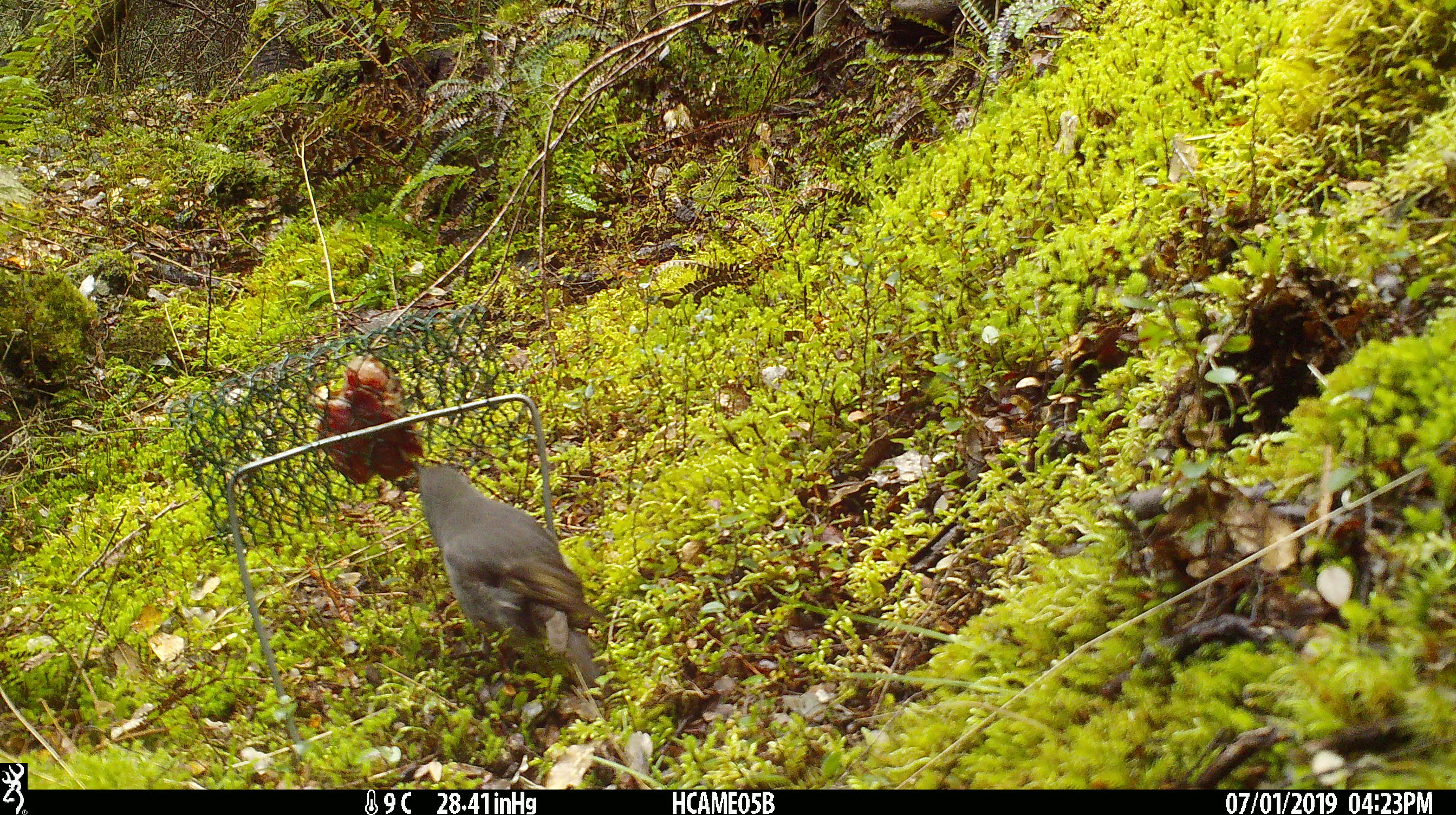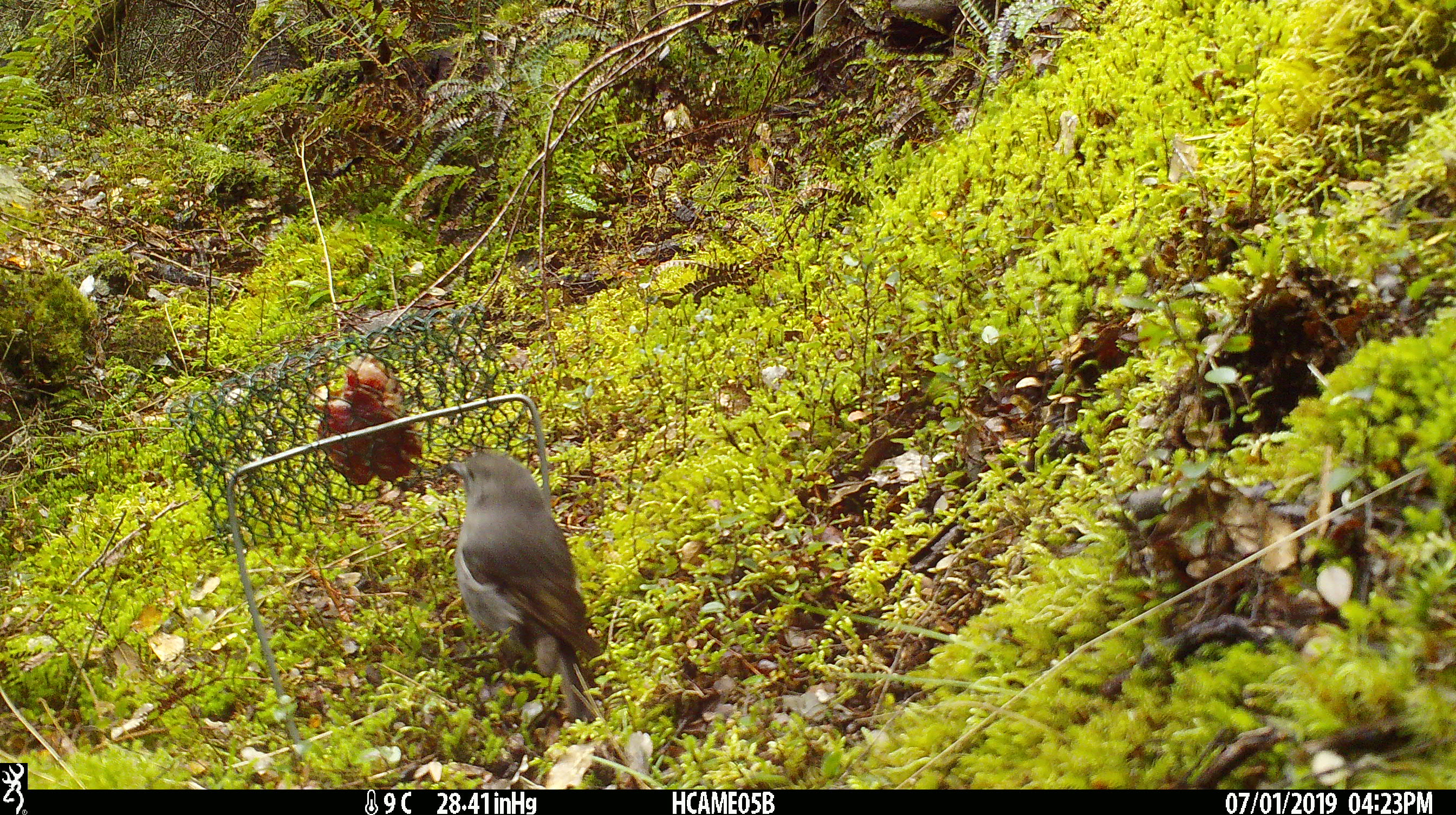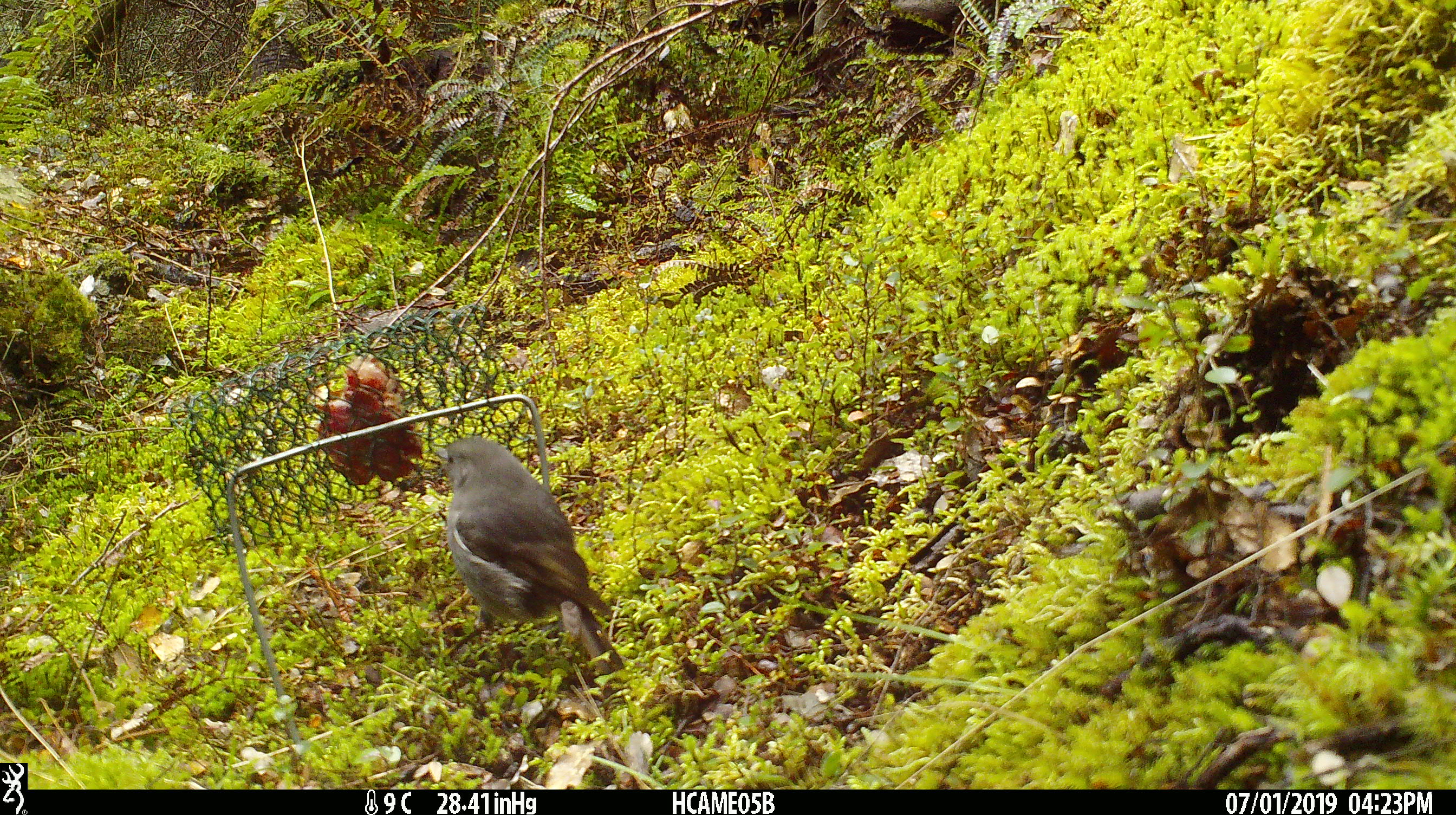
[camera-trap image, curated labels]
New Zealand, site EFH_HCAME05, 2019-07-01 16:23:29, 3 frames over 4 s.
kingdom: Animalia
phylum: Chordata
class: Aves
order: Passeriformes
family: Petroicidae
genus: Petroica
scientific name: Petroica australis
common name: new zealand robin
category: robin